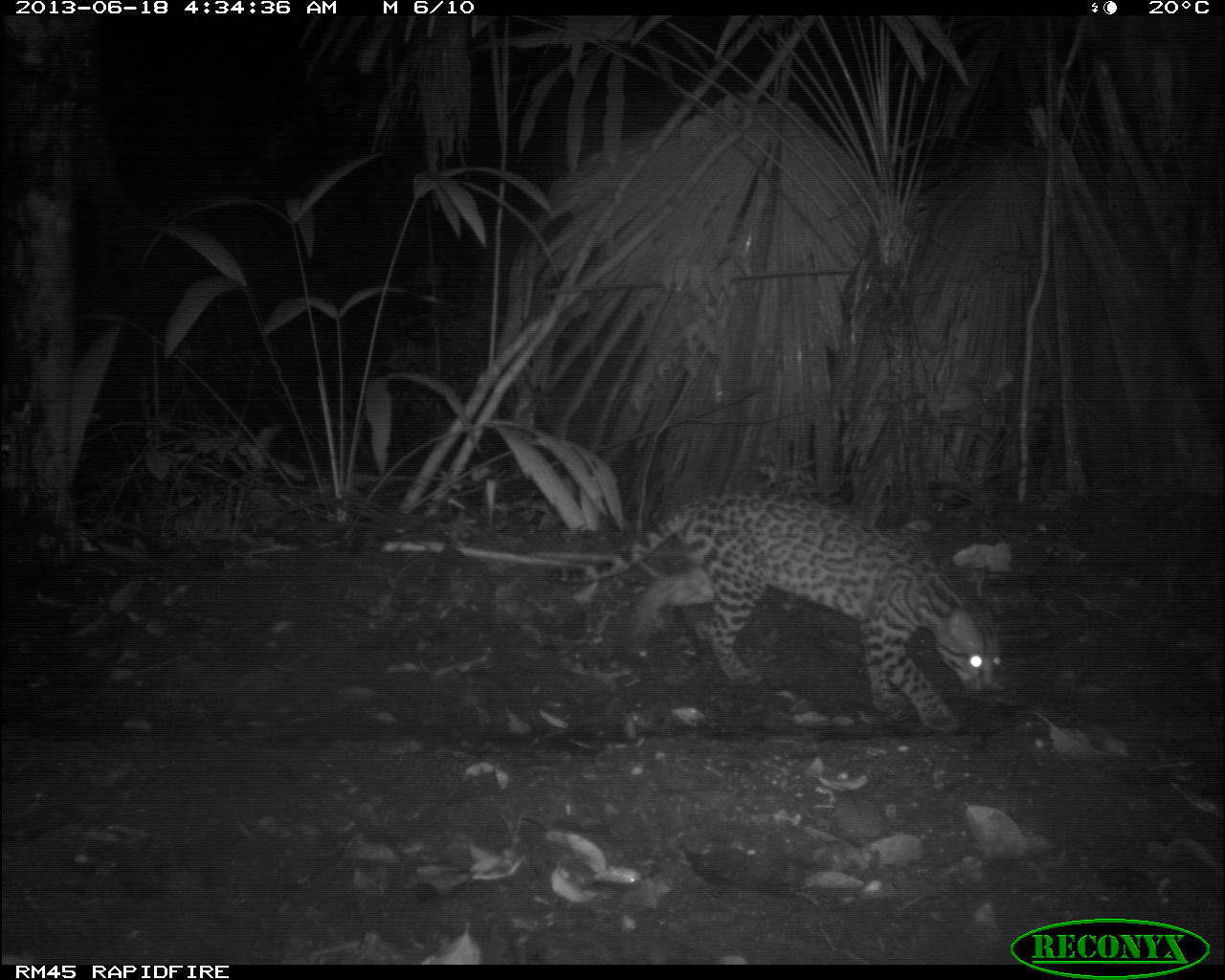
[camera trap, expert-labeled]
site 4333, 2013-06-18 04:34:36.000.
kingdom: Animalia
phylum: Chordata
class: Mammalia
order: Carnivora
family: Felidae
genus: Leopardus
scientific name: Leopardus pardalis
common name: ocelot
Leopardus pardalis (ocelot), count 1, sex female.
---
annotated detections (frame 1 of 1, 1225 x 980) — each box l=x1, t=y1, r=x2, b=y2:
leopardus pardalis: l=545, t=484, r=1000, b=734